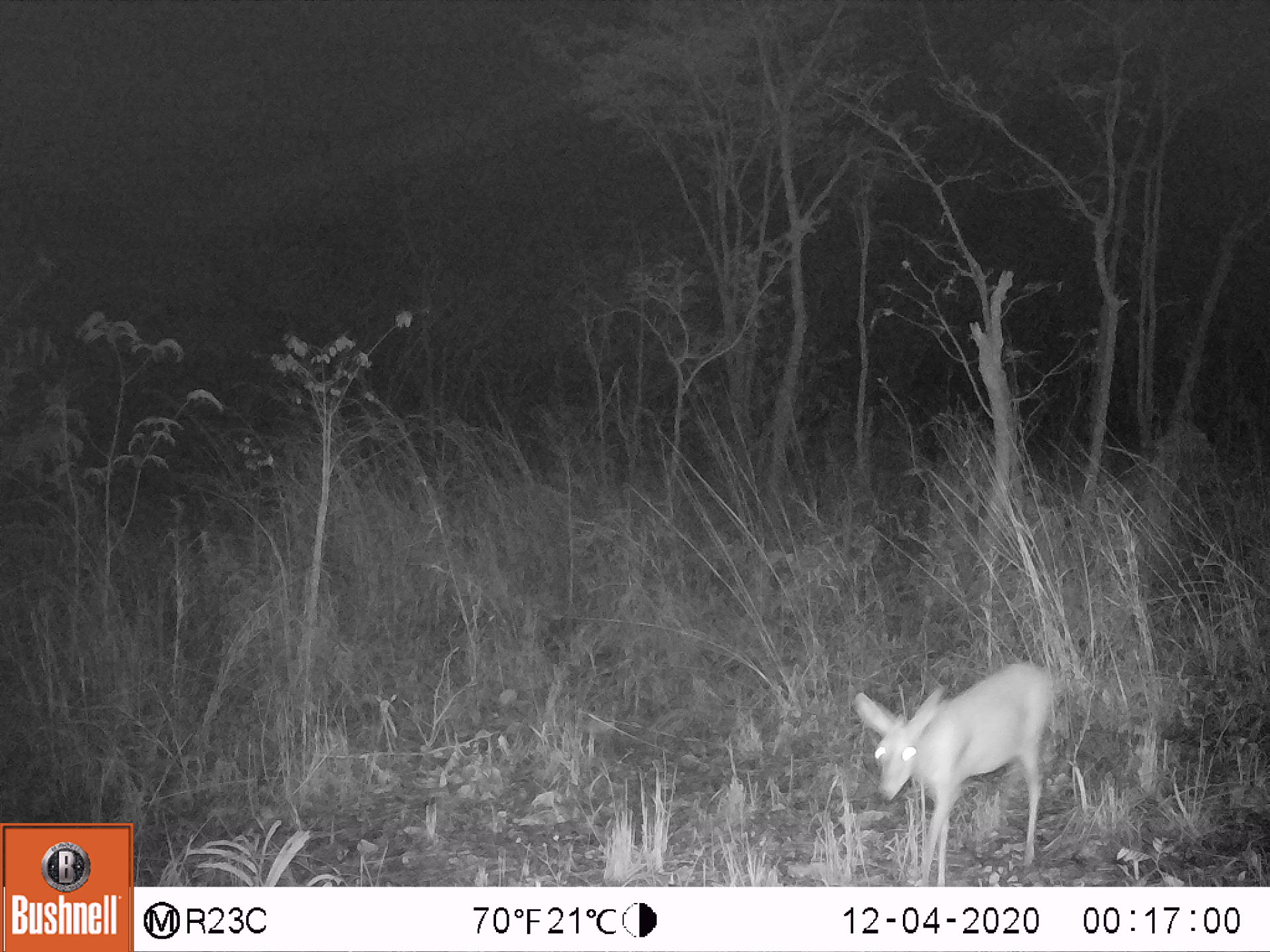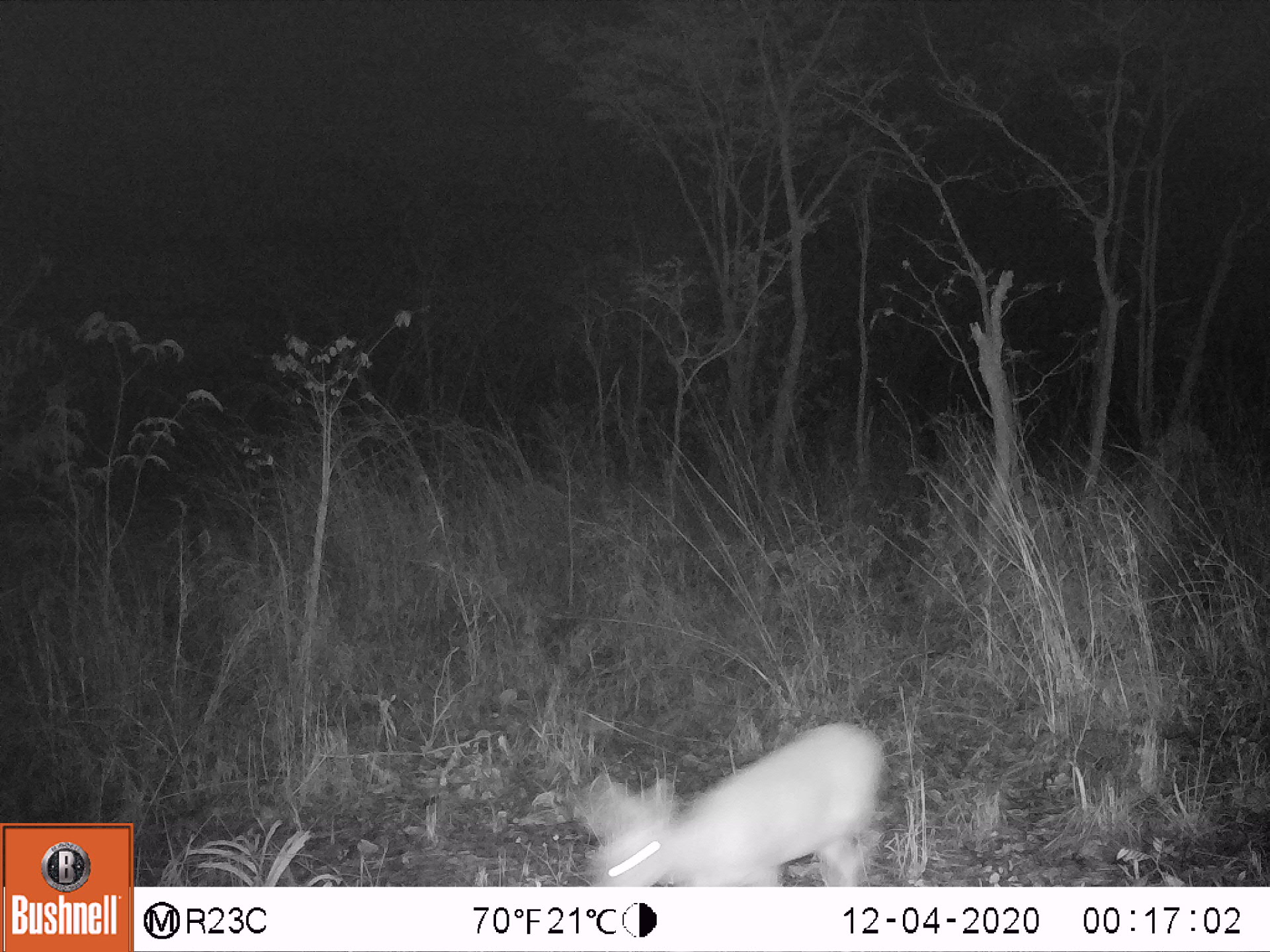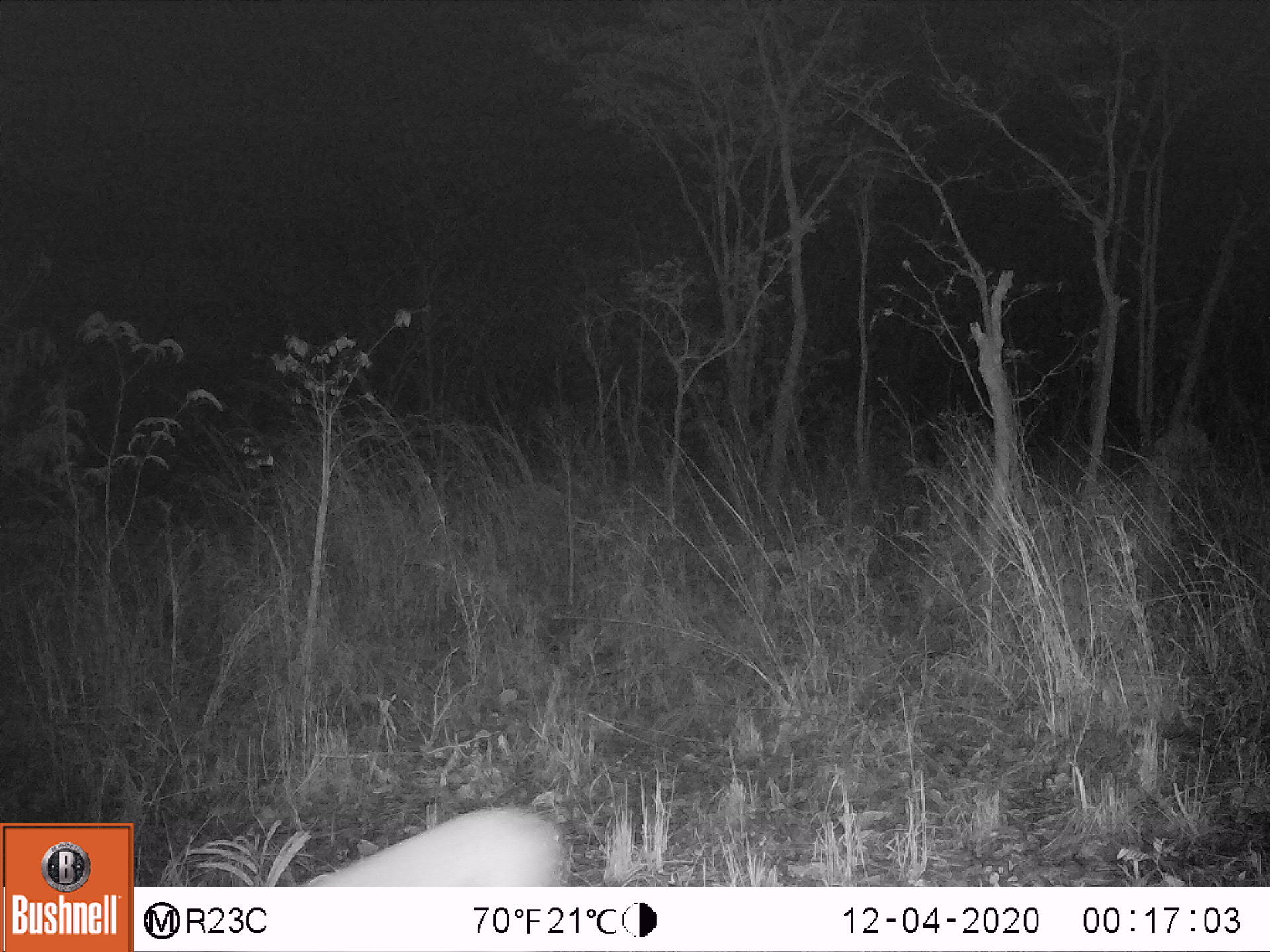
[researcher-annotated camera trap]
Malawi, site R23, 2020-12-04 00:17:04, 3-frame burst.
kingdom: Animalia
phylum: Chordata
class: Mammalia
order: Artiodactyla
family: Bovidae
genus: Sylvicapra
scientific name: Sylvicapra grimmia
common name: common duiker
Common duiker (Sylvicapra grimmia), count 1.